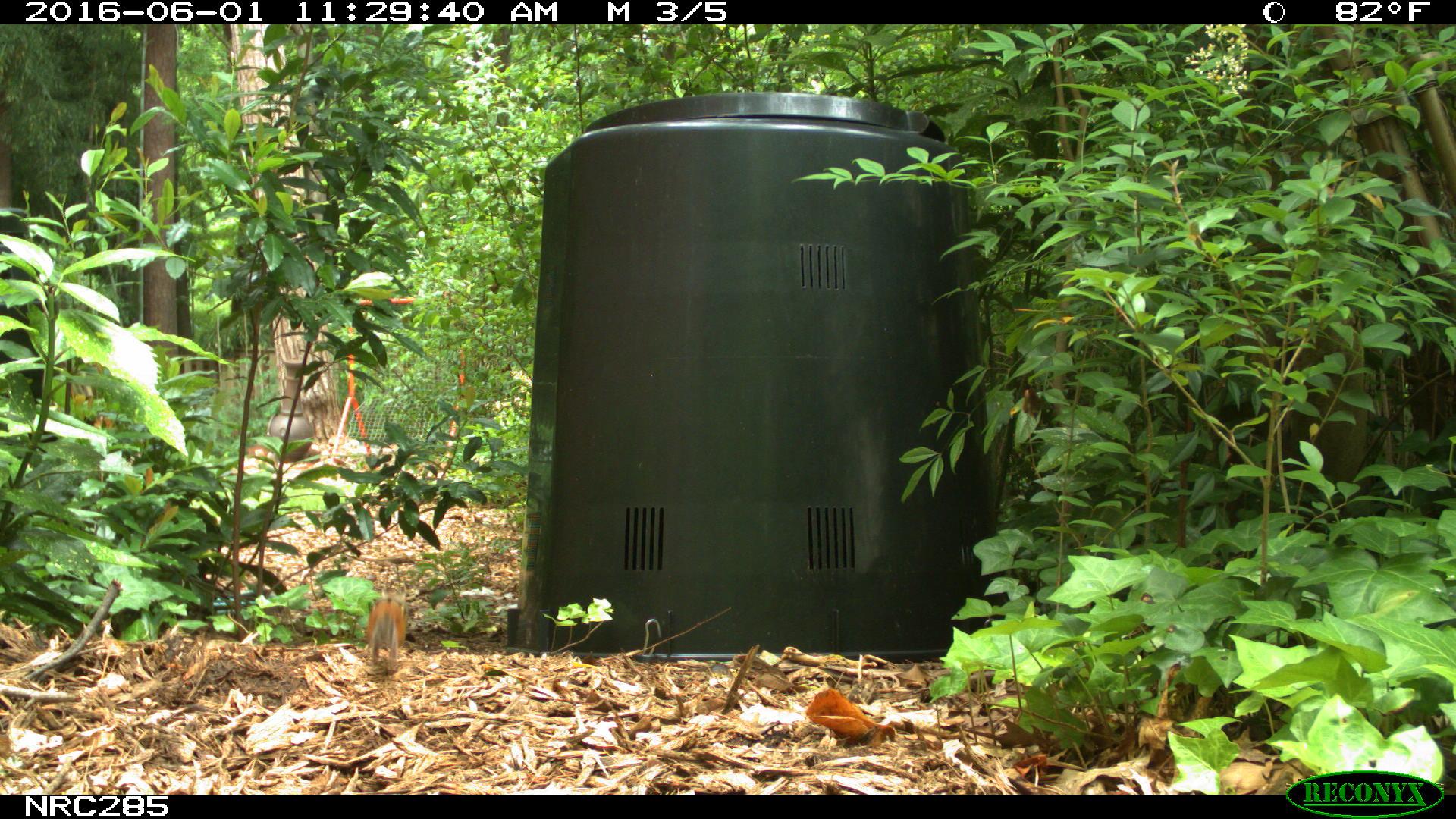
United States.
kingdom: Animalia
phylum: Chordata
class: Mammalia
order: Rodentia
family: Sciuridae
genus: Tamias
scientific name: Tamias striatus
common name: eastern chipmunk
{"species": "Eastern Chipmunk (Tamias striatus)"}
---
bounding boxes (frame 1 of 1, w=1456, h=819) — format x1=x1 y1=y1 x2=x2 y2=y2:
Eastern Chipmunk: x1=357 y1=585 x2=414 y2=667